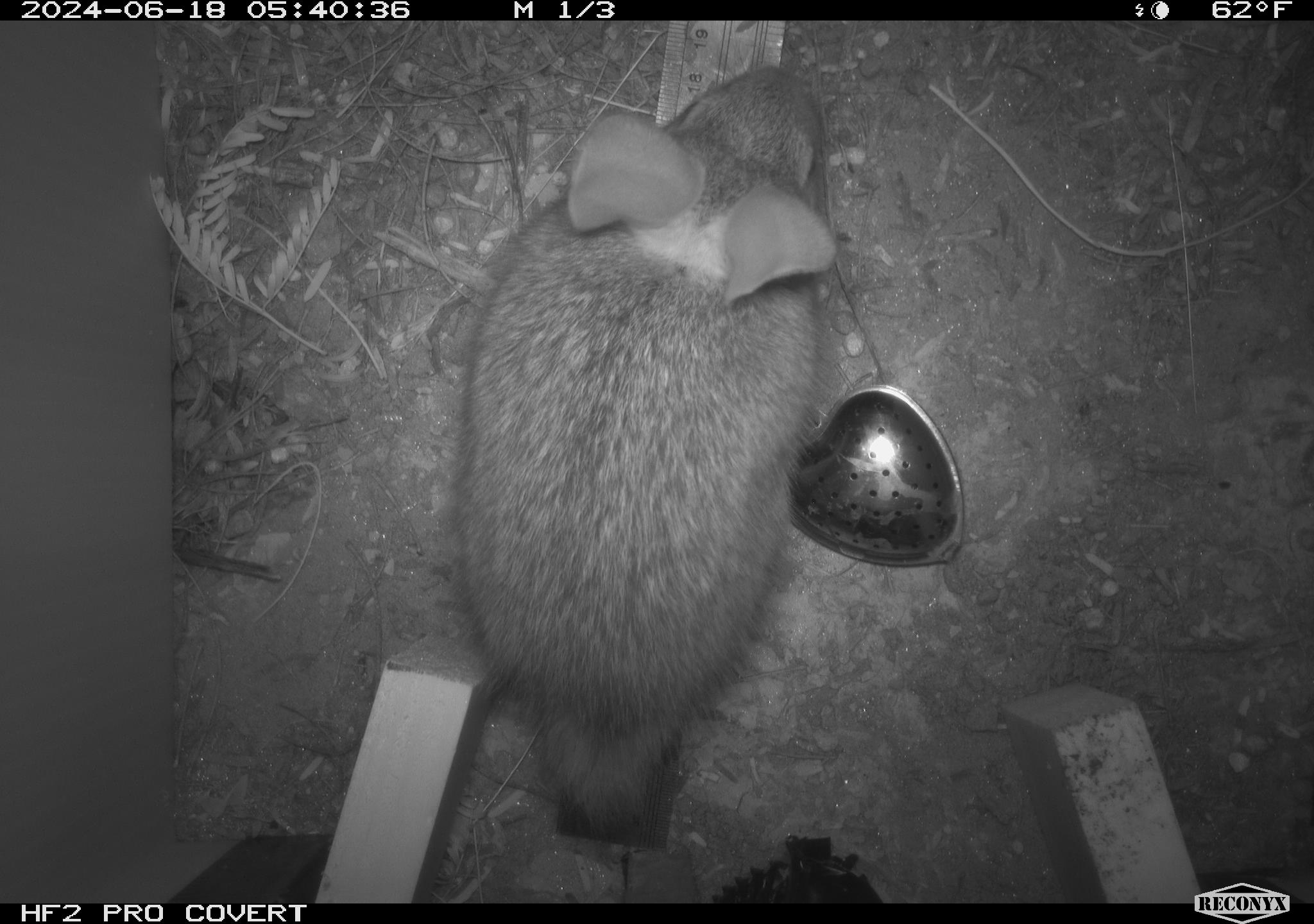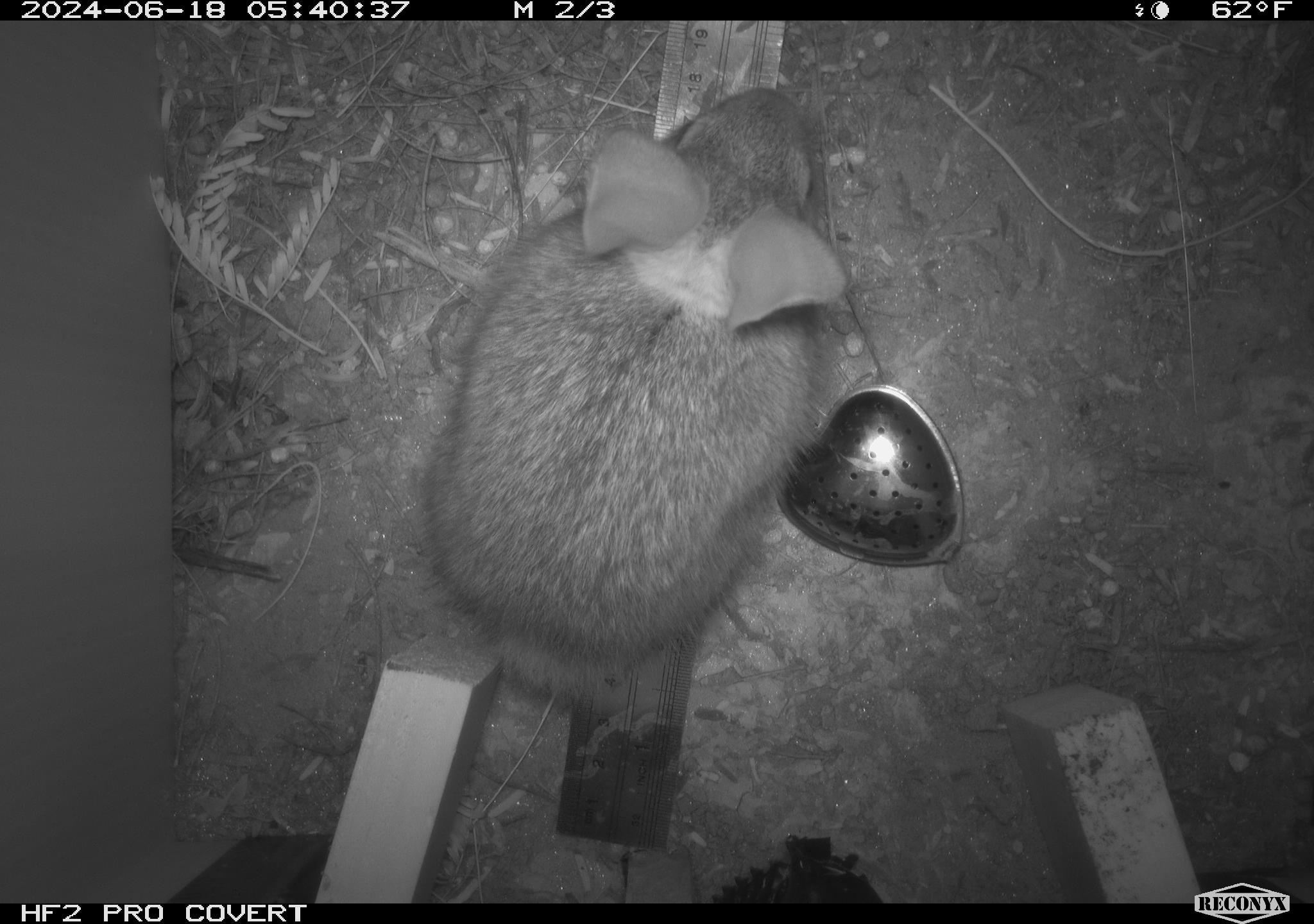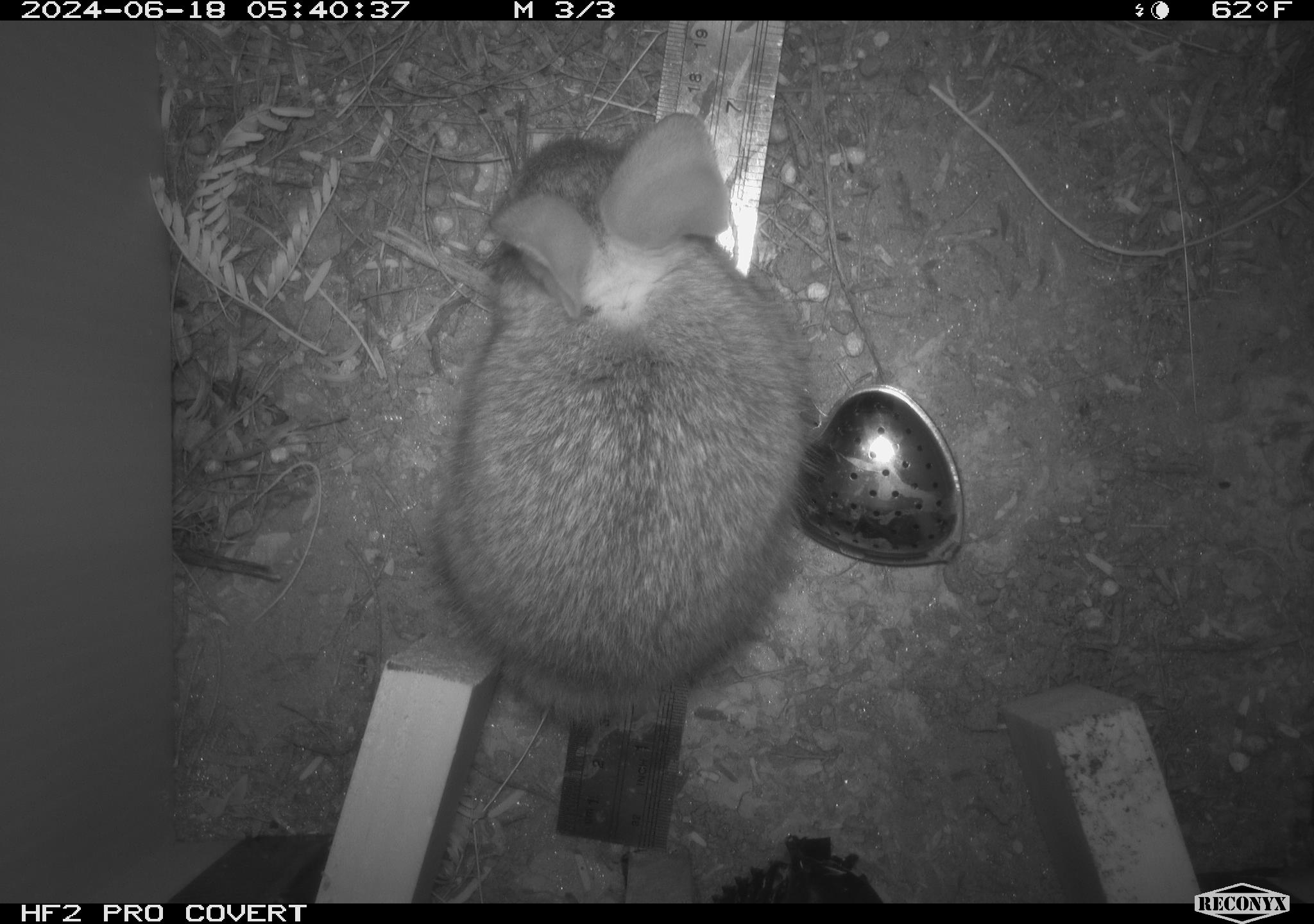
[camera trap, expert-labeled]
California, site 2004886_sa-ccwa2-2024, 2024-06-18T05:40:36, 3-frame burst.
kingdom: Animalia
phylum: Chordata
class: Mammalia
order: Lagomorpha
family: Leporidae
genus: Sylvilagus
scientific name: Sylvilagus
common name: cottontail rabbits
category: sylvilagus species